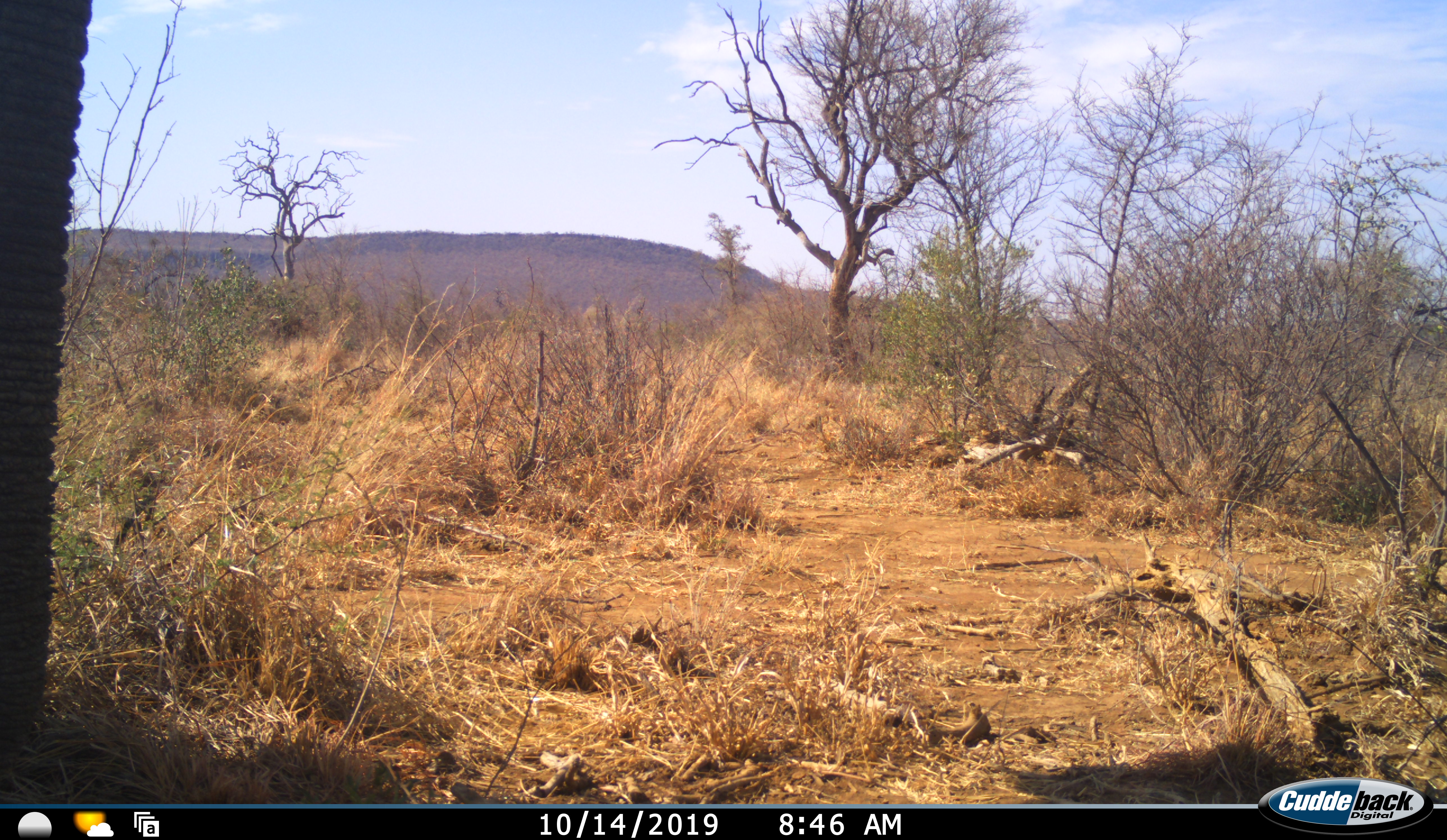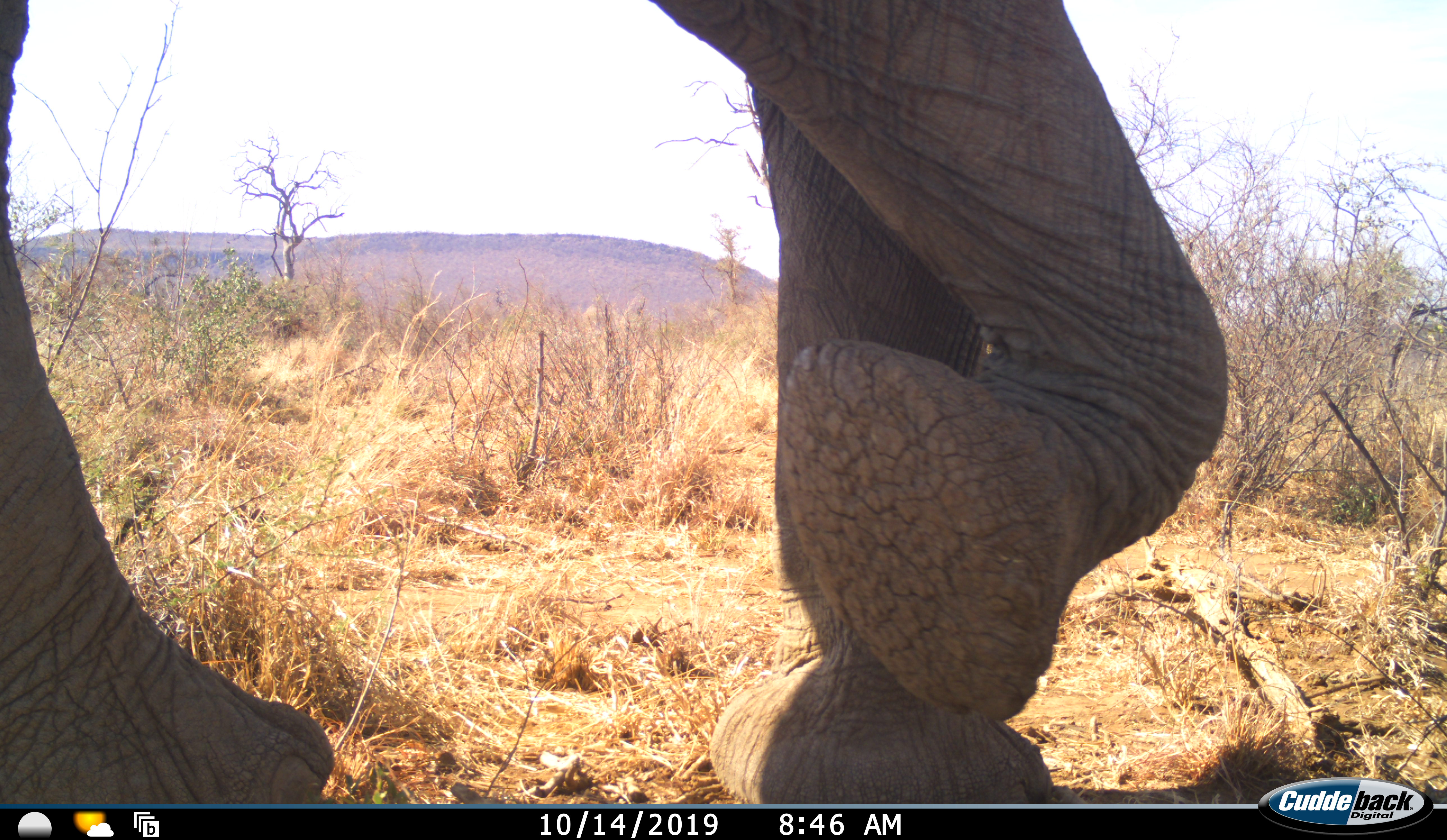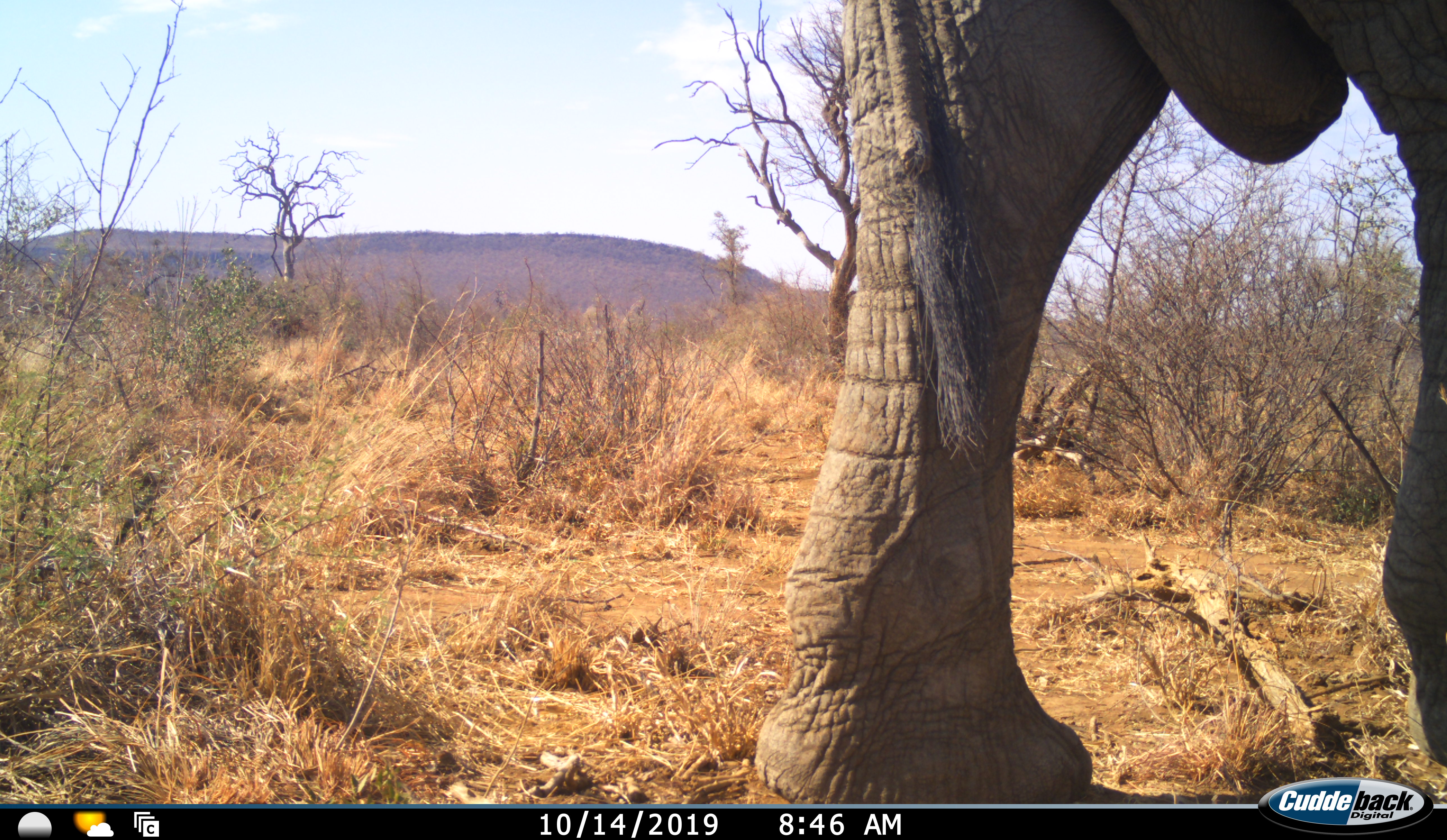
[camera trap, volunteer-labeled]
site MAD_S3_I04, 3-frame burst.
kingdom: Animalia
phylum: Chordata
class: Mammalia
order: Proboscidea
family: Elephantidae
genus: Loxodonta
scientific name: Loxodonta africana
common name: african bush elephant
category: elephant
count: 1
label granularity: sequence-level